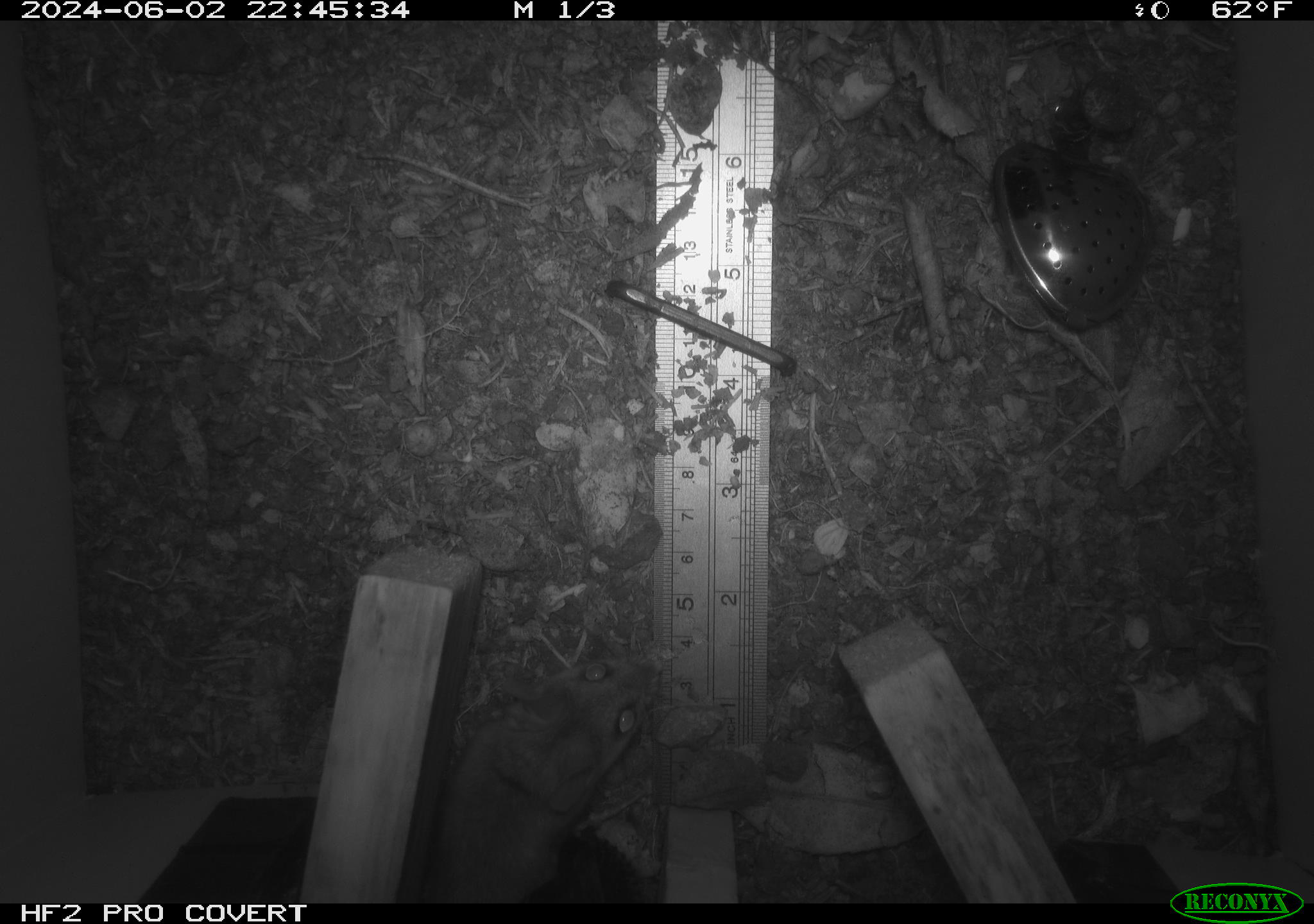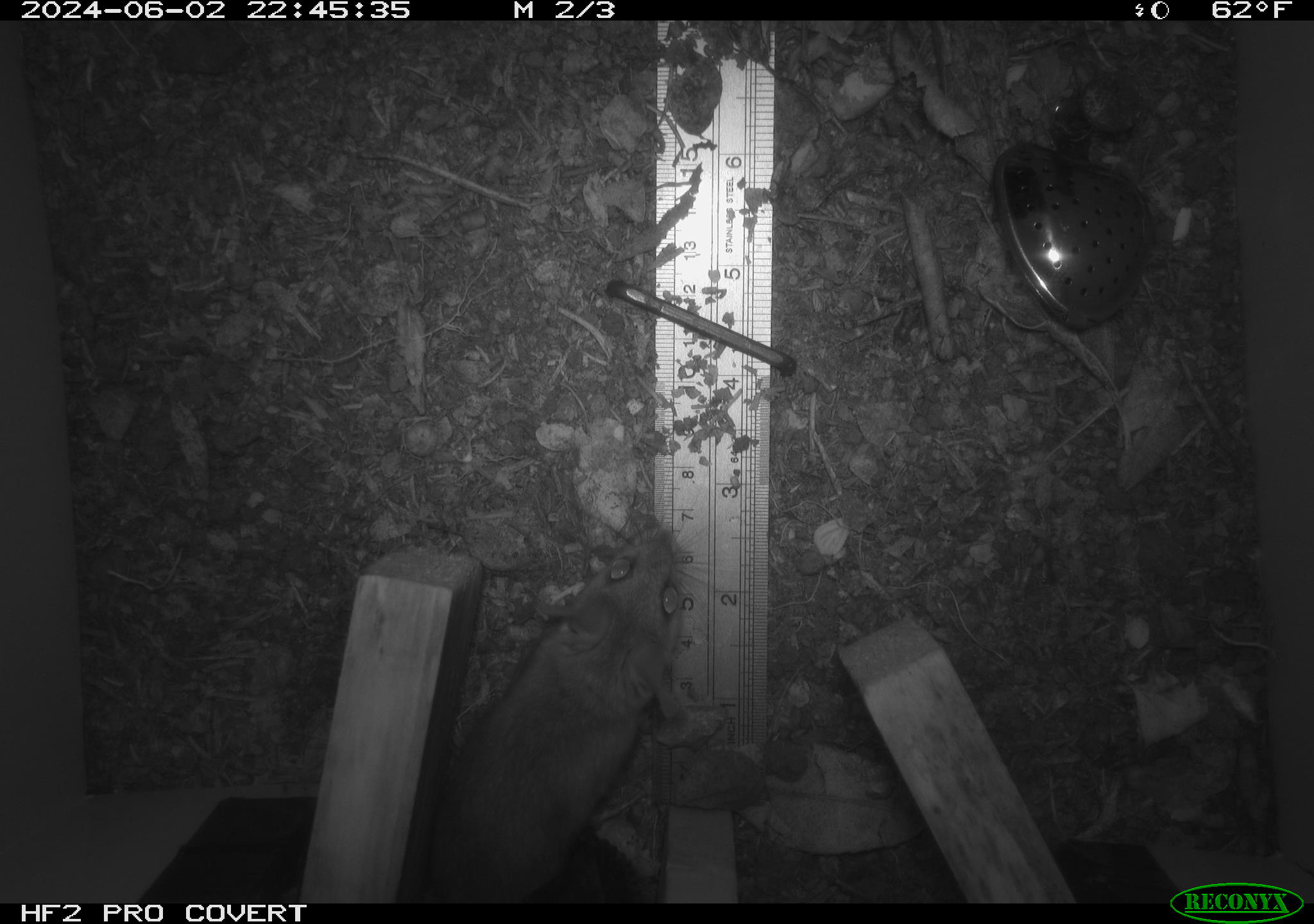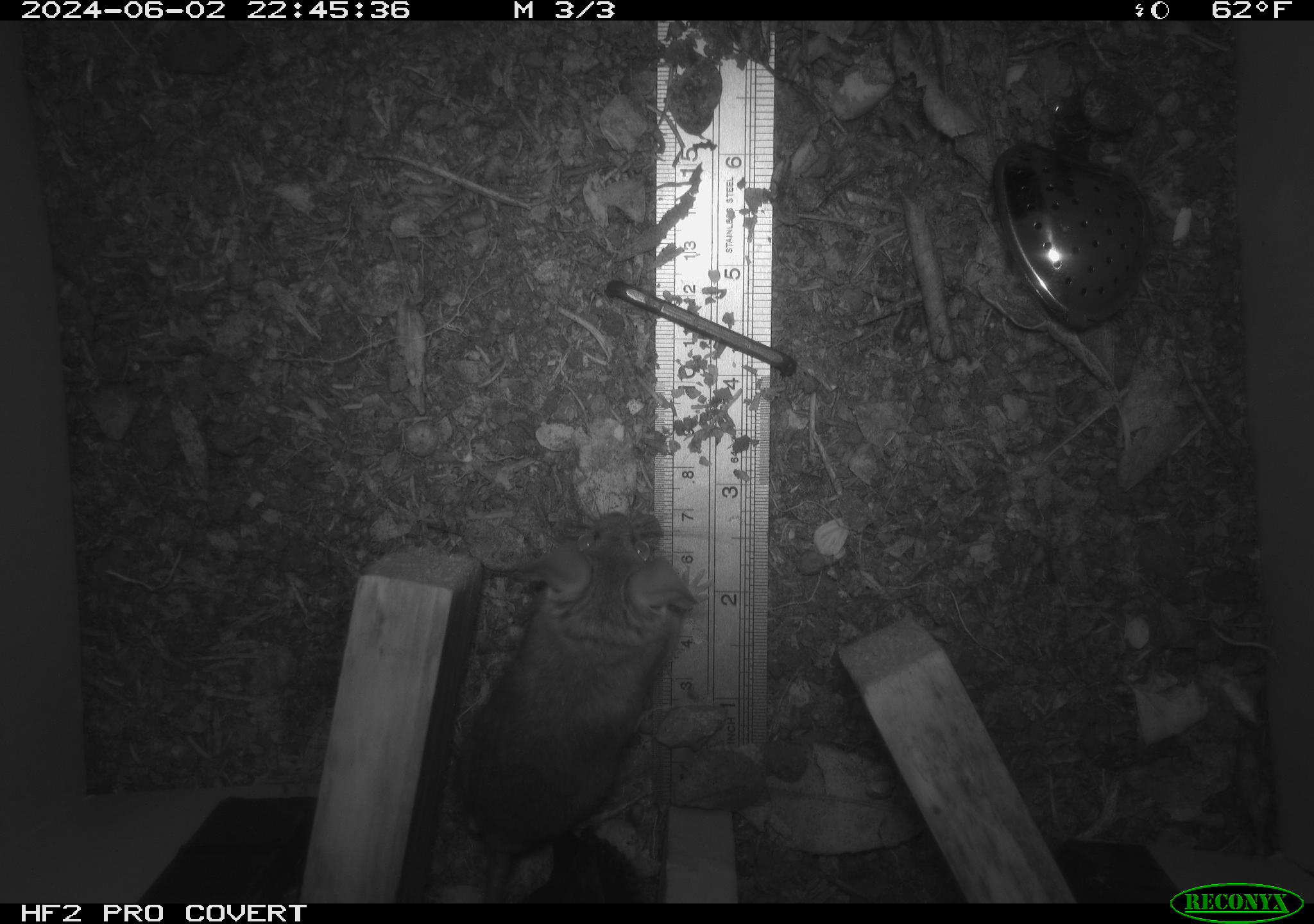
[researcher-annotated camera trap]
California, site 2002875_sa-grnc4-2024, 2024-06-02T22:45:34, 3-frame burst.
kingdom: Animalia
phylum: Chordata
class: Mammalia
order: Rodentia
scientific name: Rodentia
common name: rodent